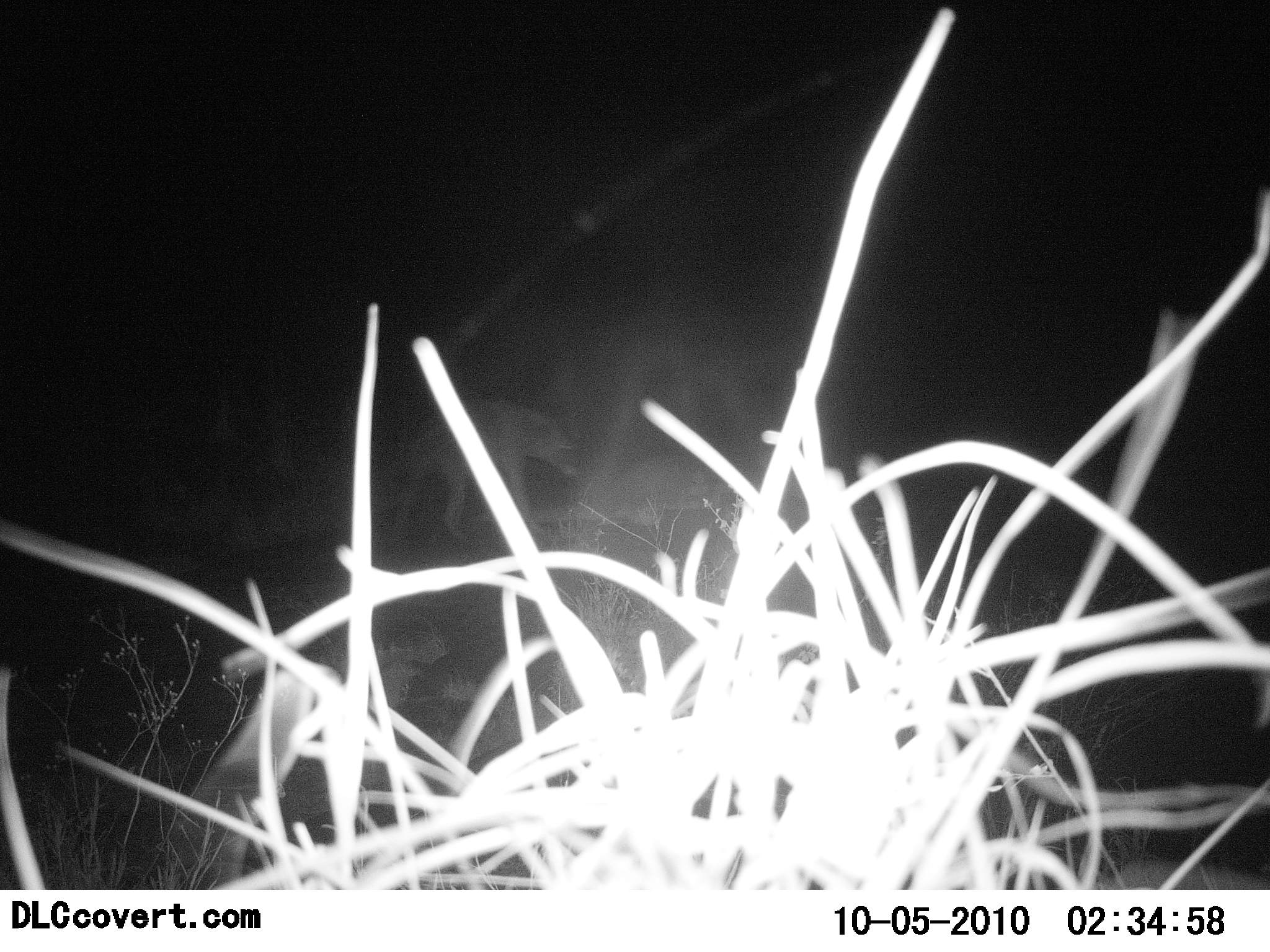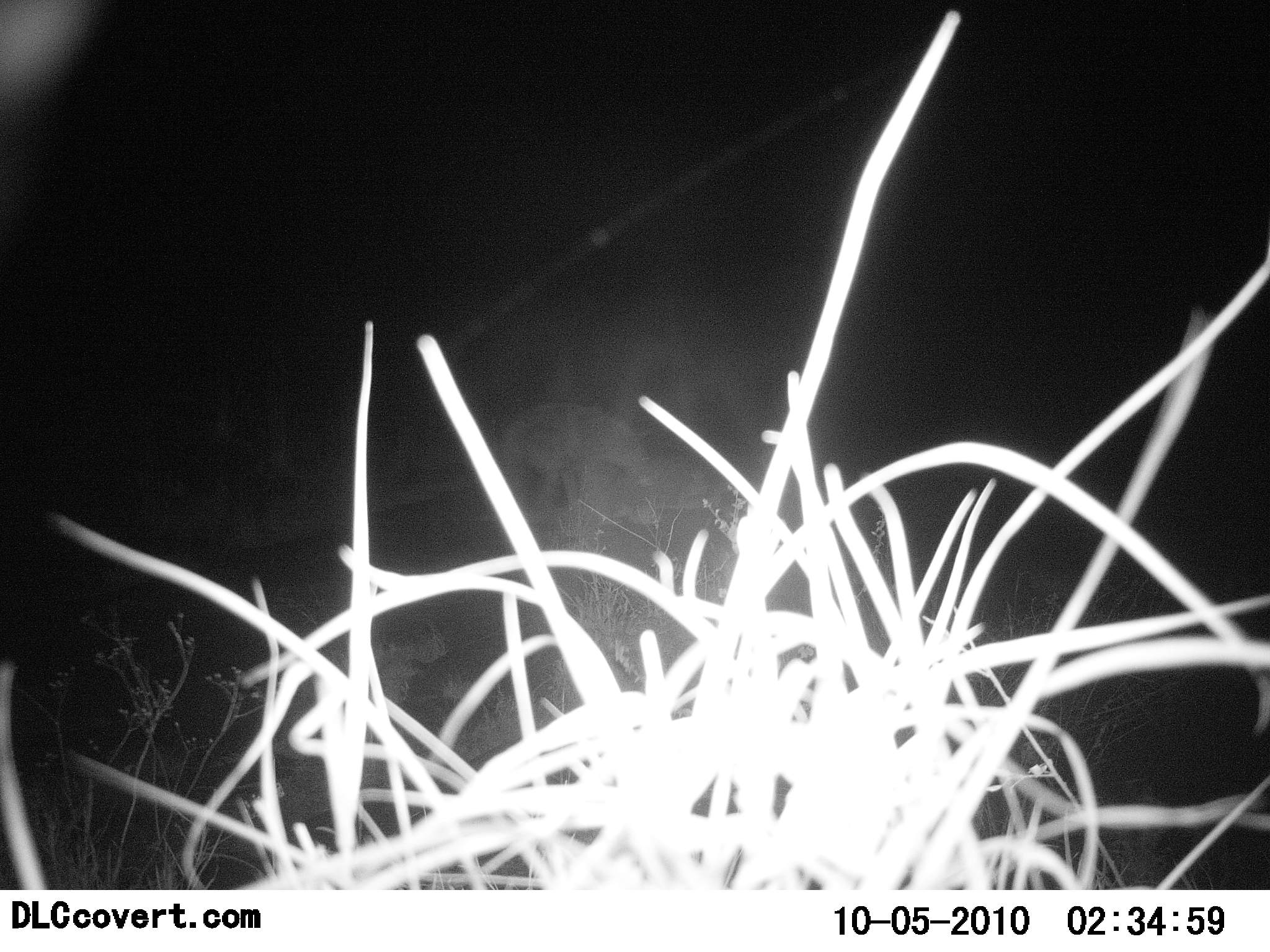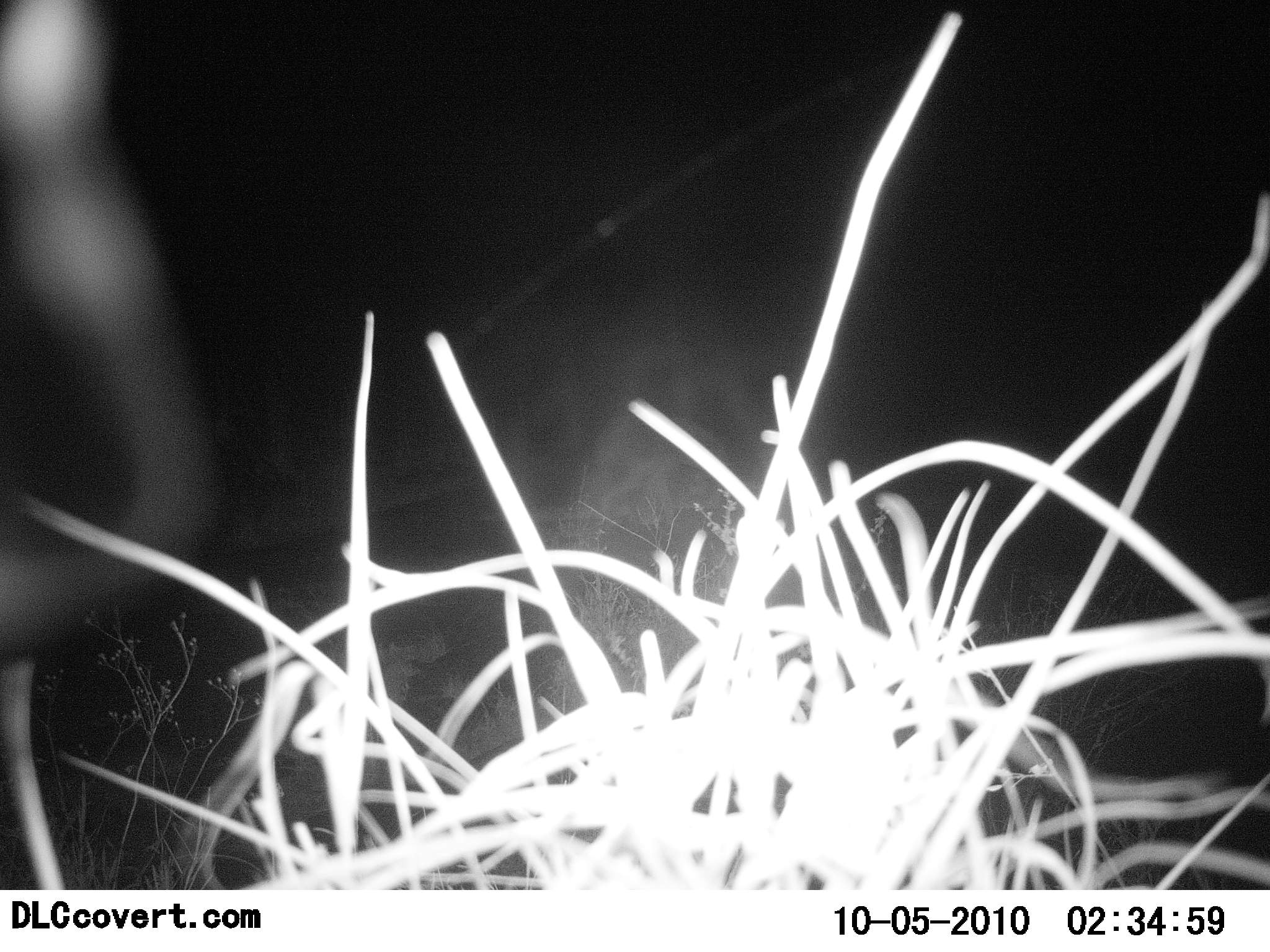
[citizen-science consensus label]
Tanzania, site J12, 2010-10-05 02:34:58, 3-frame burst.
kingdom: Animalia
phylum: Chordata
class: Mammalia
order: Carnivora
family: Hyaenidae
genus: Crocuta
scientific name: Crocuta crocuta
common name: spotted hyena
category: hyenaspotted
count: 1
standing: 11%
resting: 0%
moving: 100%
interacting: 0%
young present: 0%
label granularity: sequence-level